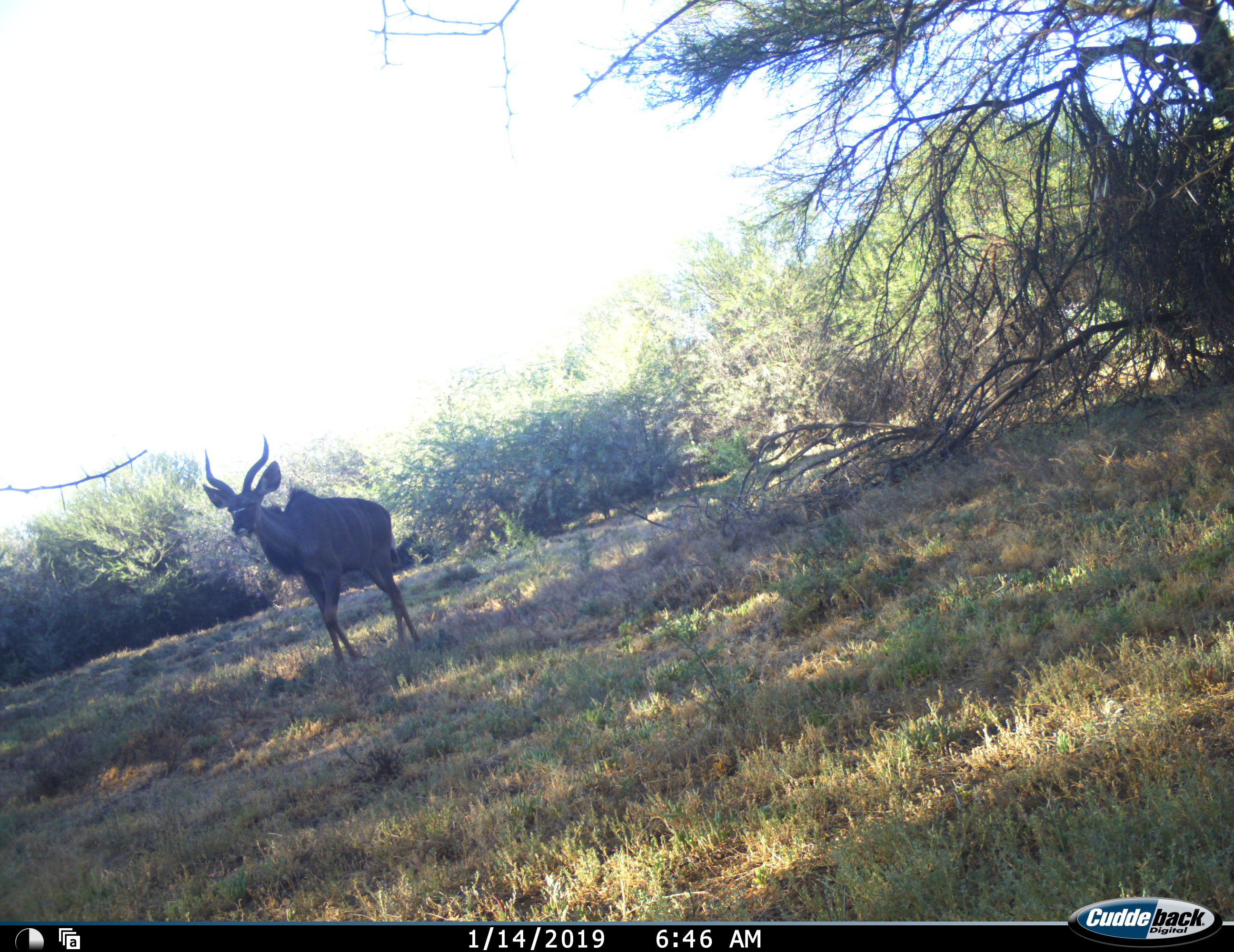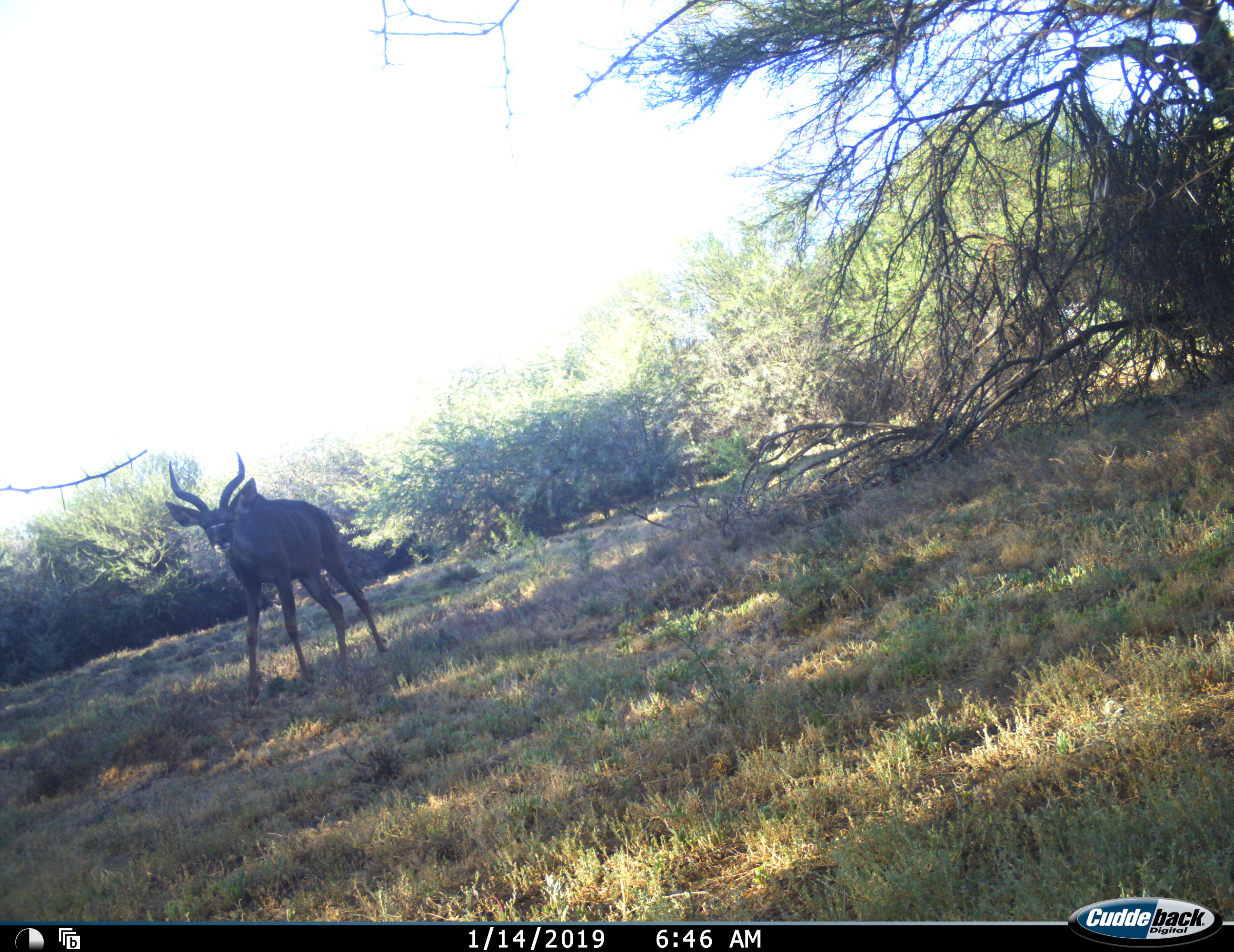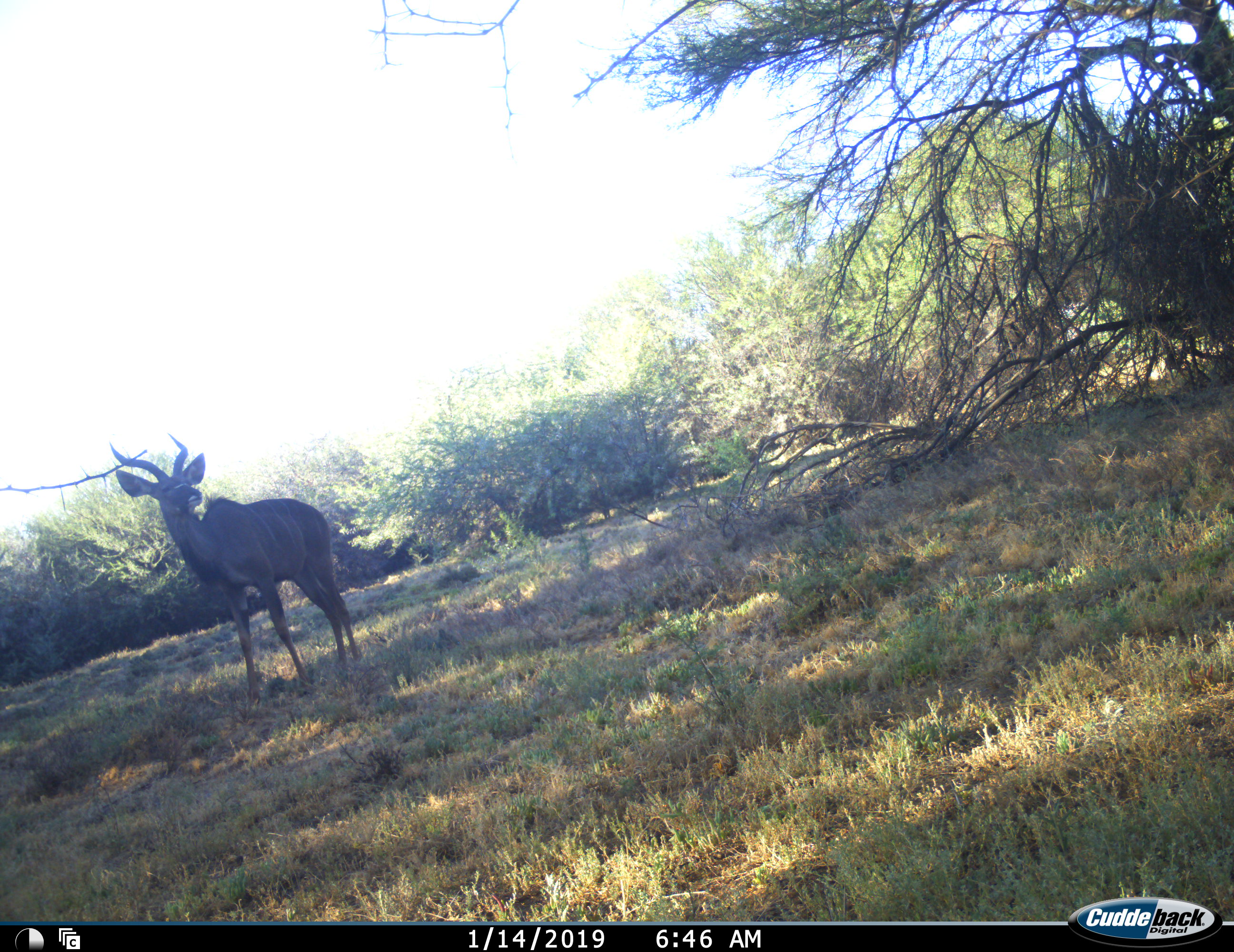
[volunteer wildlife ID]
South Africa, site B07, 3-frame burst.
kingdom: Animalia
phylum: Chordata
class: Mammalia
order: Artiodactyla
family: Bovidae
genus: Tragelaphus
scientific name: Tragelaphus strepsiceros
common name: greater kudu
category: kudu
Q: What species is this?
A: Kudu (greater kudu) (Tragelaphus strepsiceros).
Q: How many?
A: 1.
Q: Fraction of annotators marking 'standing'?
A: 30%.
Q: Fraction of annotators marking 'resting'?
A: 0%.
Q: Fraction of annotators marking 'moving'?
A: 80%.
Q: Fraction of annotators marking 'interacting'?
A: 0%.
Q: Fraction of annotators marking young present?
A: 0%.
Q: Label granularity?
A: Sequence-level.